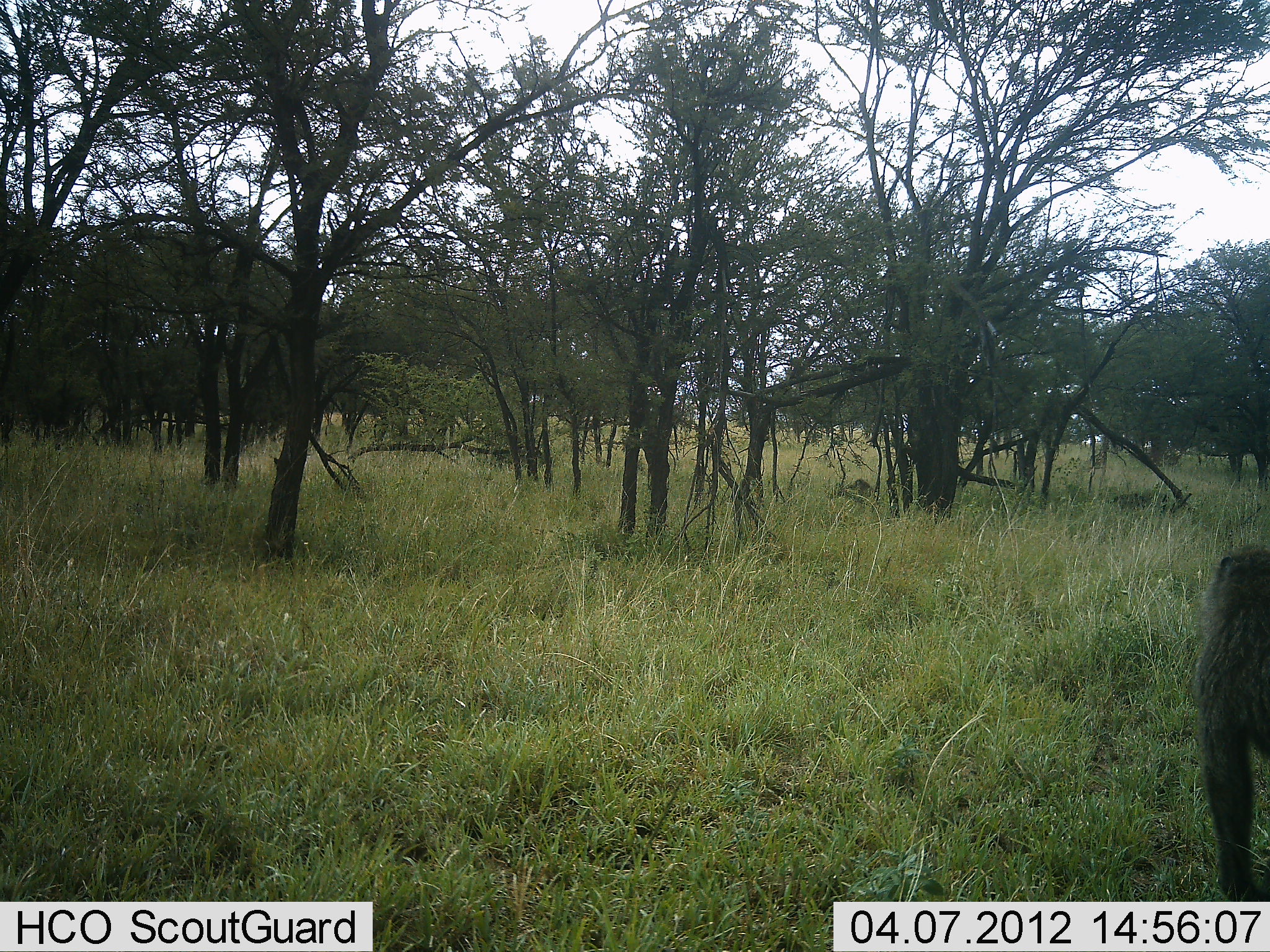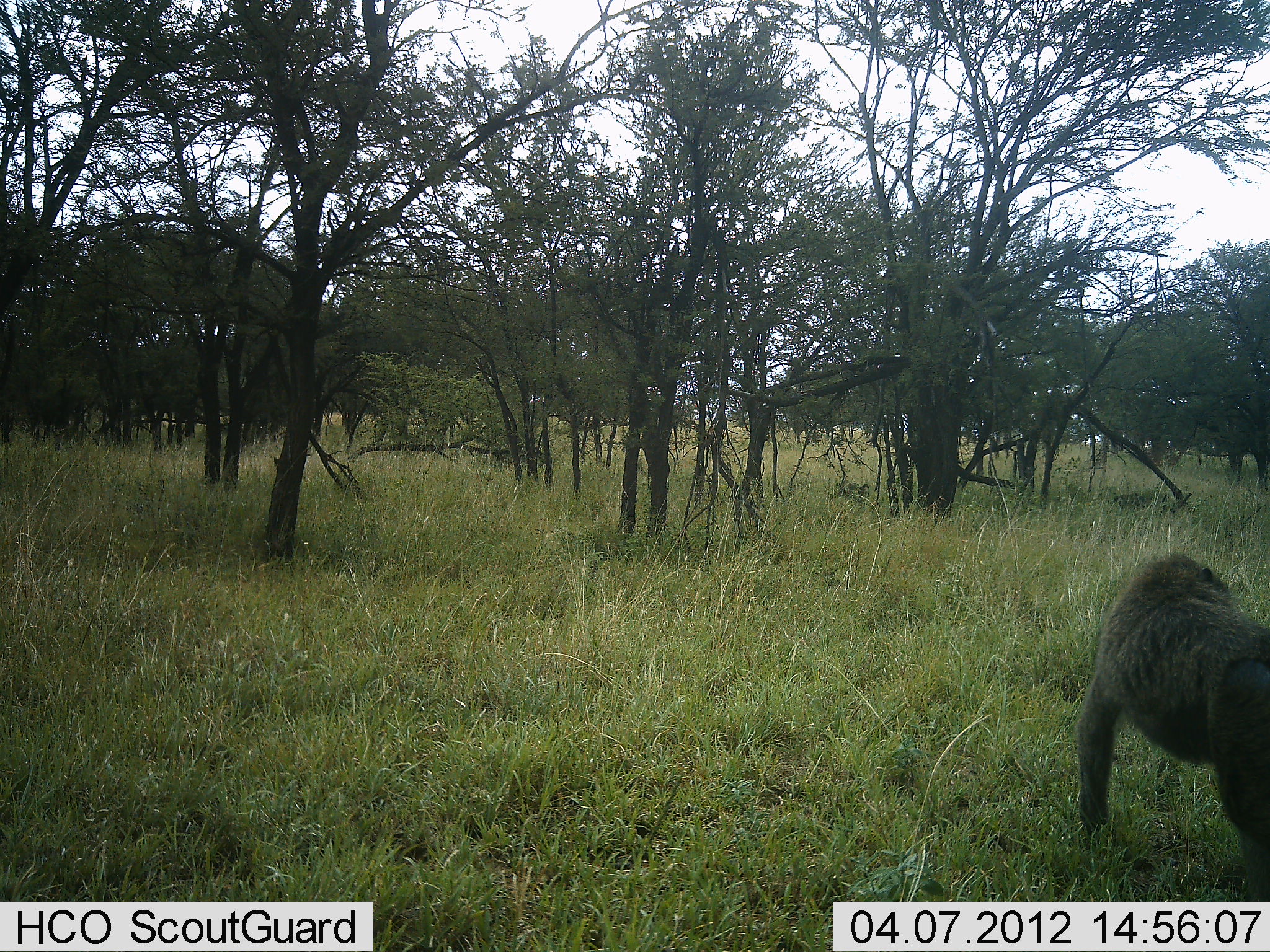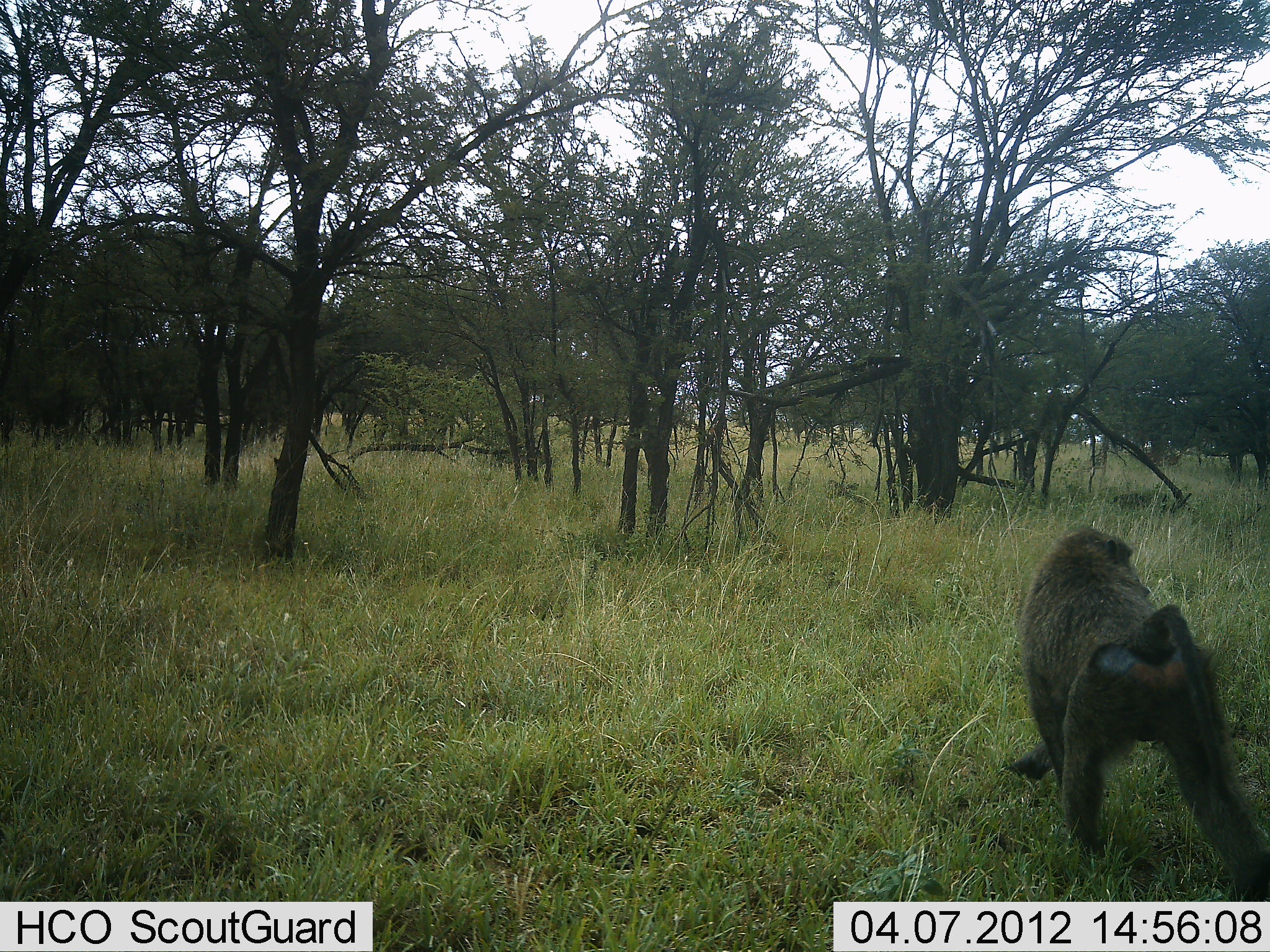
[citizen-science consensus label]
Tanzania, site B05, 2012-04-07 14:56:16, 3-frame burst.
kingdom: Animalia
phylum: Chordata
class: Mammalia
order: Primates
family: Cercopithecidae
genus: Papio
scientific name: Papio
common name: baboon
Baboon (Papio), count 1. Behavior (volunteer vote fractions): standing 7%, resting 0%, moving 100%, interacting 0%. Young present (vote fraction): 7%. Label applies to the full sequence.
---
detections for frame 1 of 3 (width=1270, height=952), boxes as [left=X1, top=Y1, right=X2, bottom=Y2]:
animal: [left=1185, top=543, right=1270, bottom=902]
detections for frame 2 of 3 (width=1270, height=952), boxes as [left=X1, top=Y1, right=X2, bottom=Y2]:
animal: [left=1074, top=551, right=1270, bottom=902]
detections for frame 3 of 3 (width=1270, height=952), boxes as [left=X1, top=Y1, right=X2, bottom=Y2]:
animal: [left=995, top=523, right=1269, bottom=902]